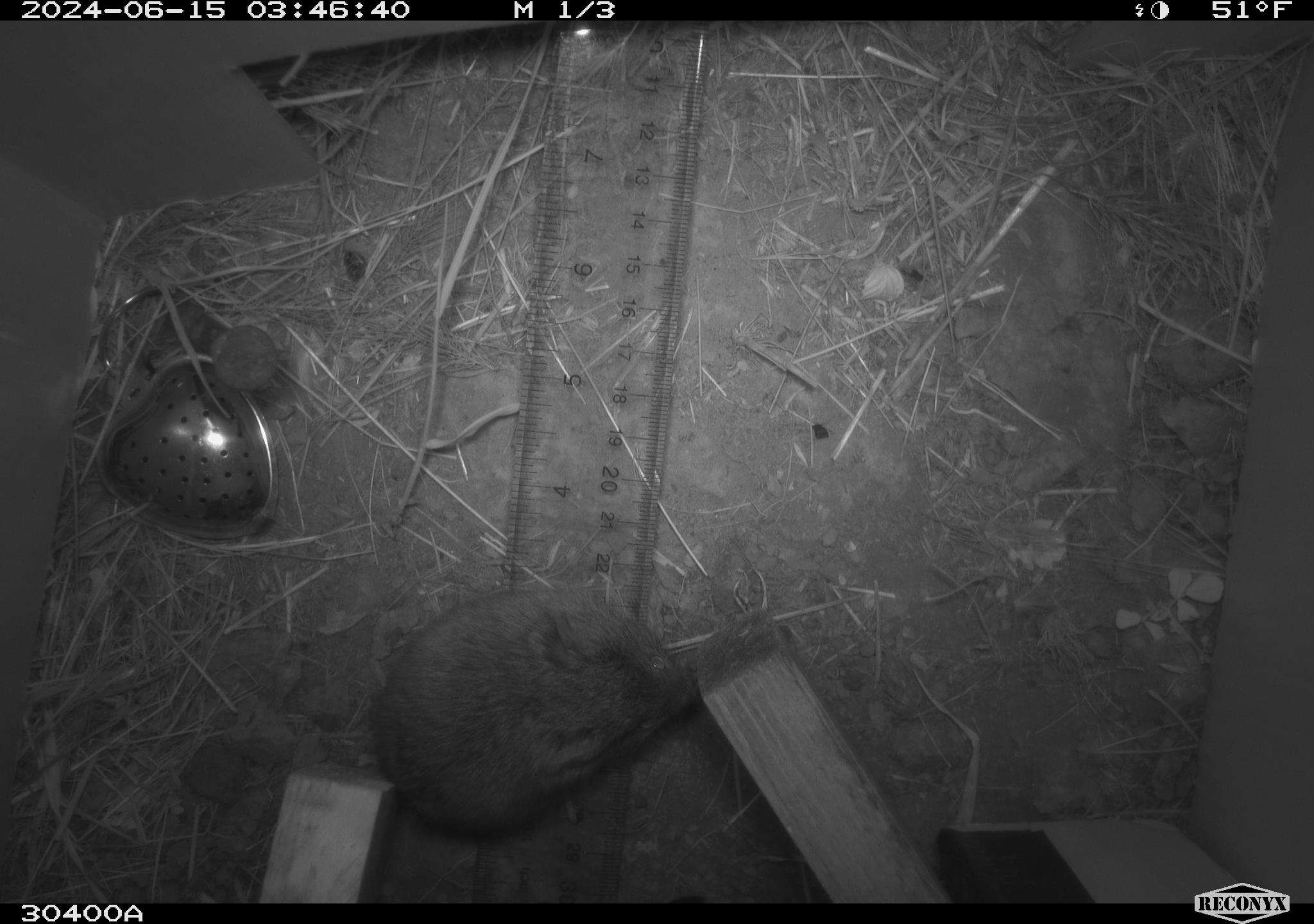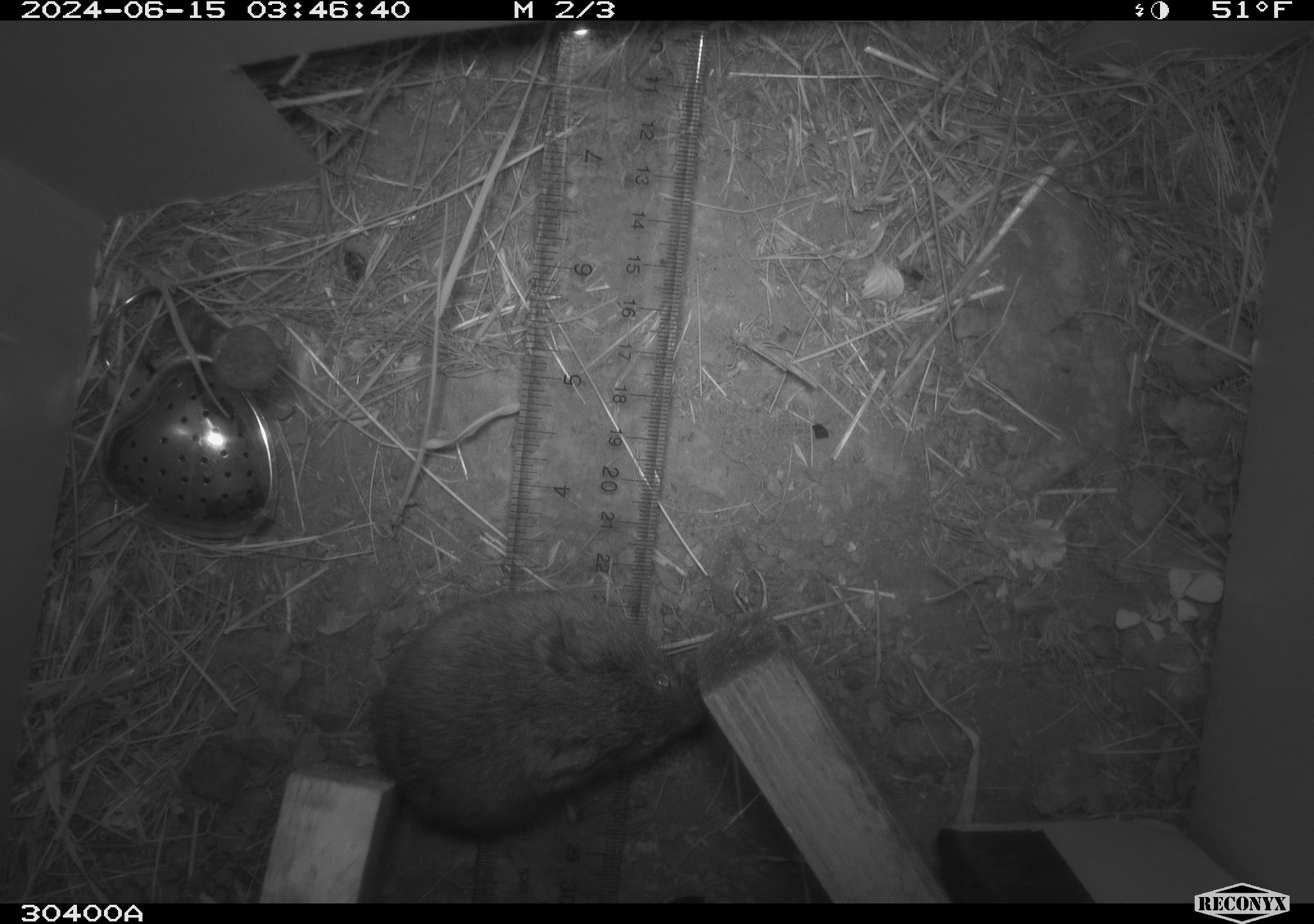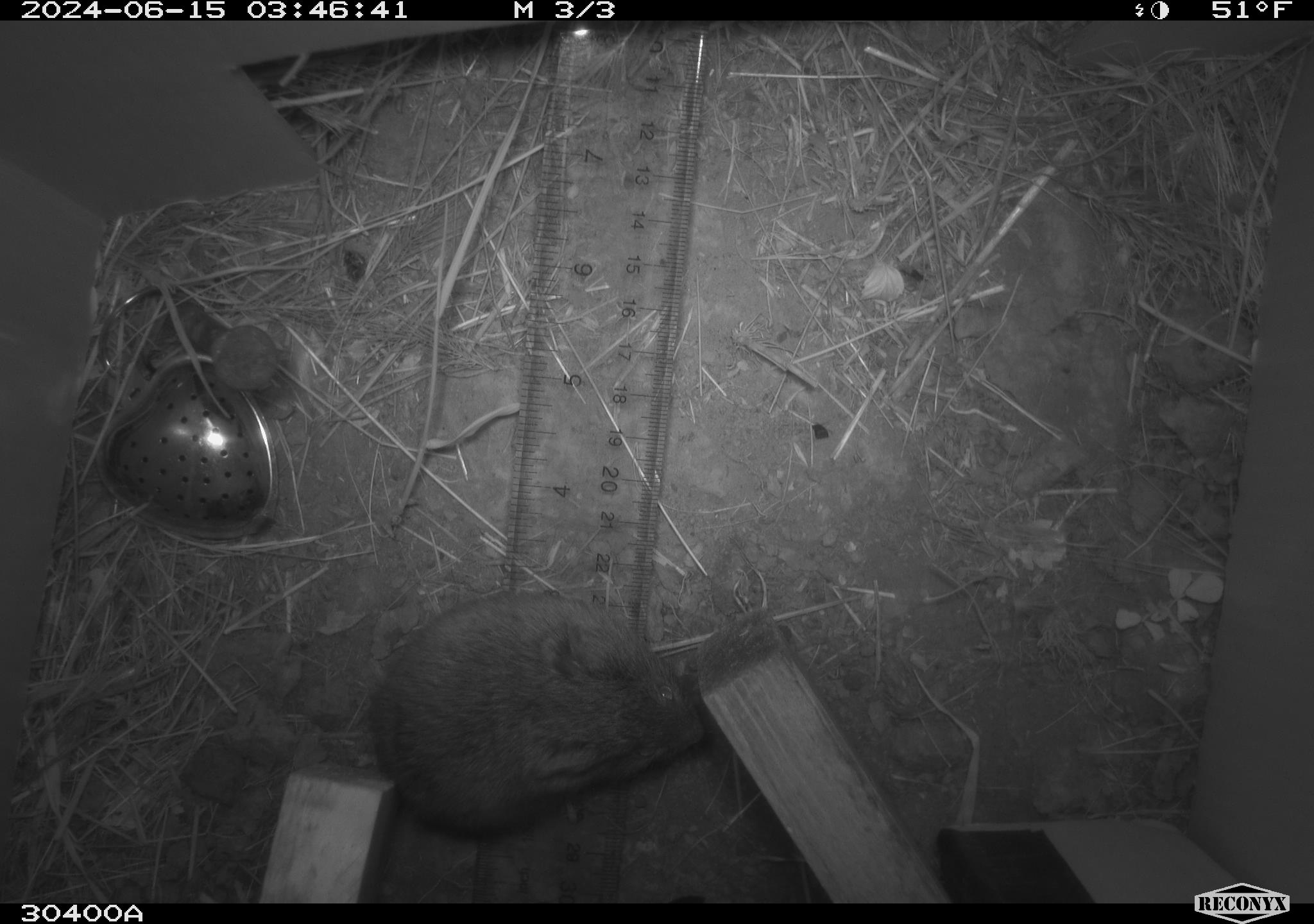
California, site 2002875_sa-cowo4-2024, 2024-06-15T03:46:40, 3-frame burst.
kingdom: Animalia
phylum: Chordata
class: Mammalia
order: Rodentia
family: Cricetidae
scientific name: Arvicolinae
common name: voles, lemmings, and muskrats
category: arvicolinae subfamily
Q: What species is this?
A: Arvicolinae subfamily (voles, lemmings, and muskrats) (Arvicolinae).